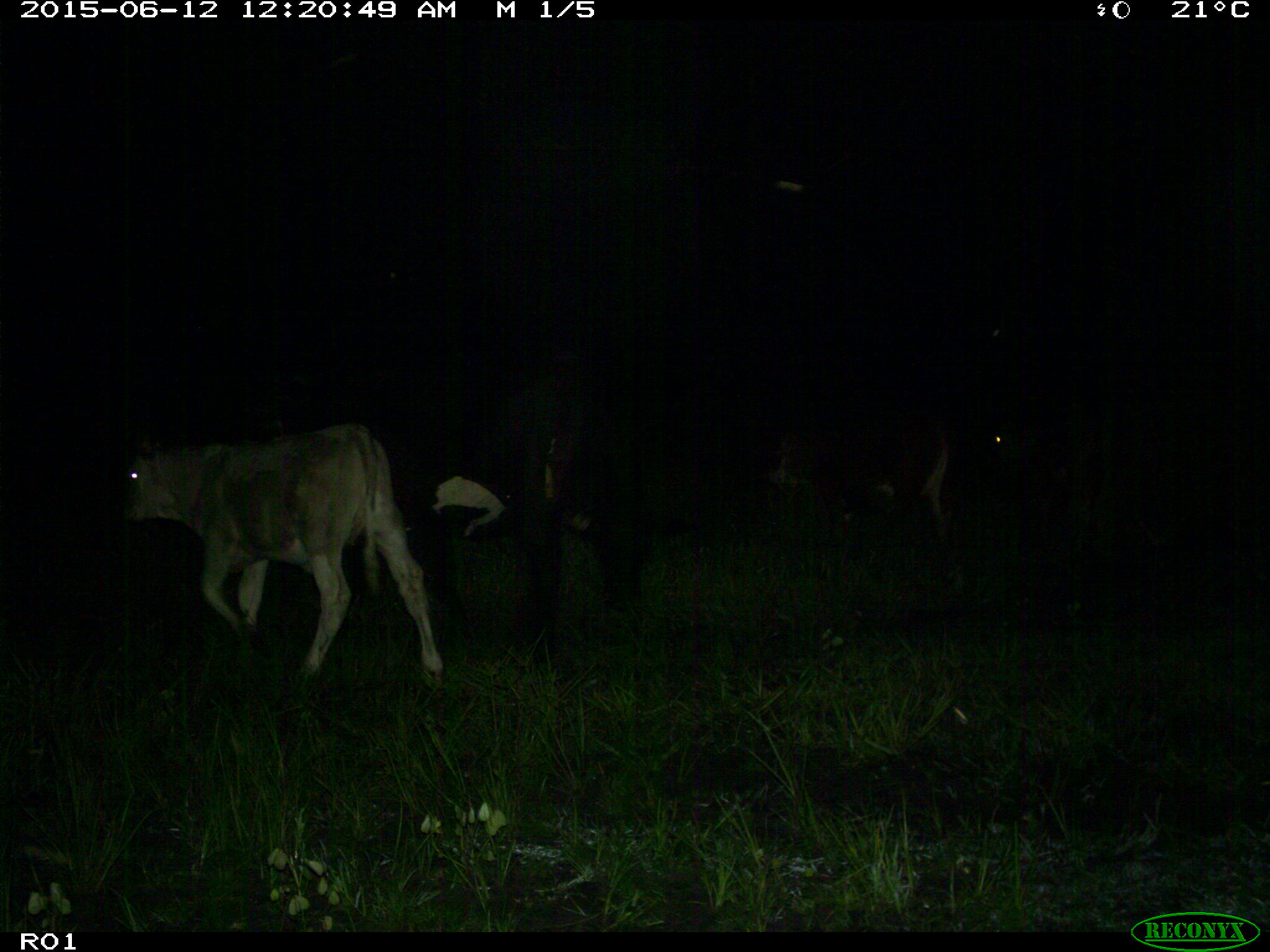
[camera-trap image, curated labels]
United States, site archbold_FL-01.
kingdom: Animalia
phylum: Chordata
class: Mammalia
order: Artiodactyla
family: Bovidae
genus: Bos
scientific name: Bos taurus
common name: domestic cow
Bos taurus (domestic cow).